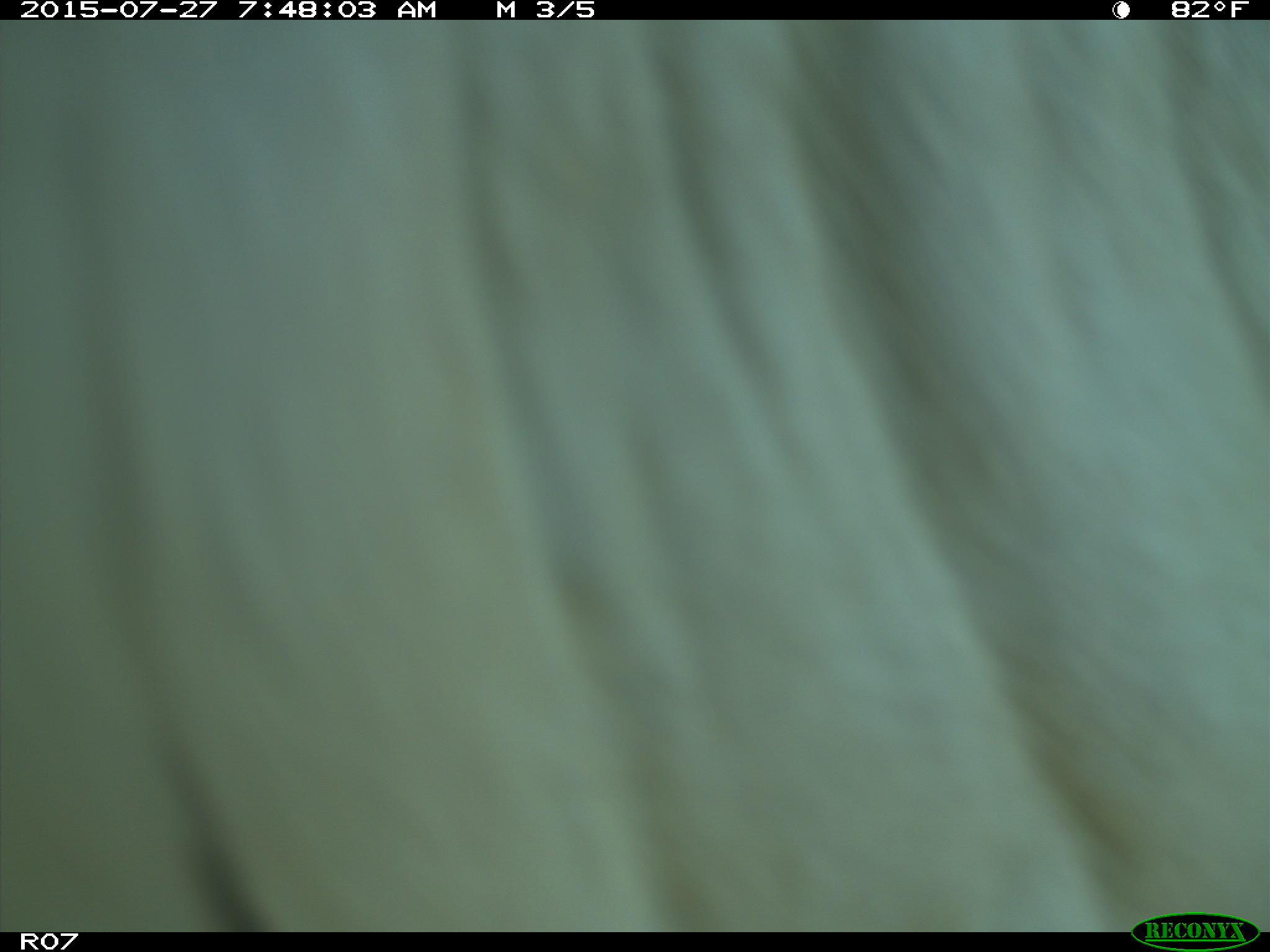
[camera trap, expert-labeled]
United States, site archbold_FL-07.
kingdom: Animalia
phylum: Chordata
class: Mammalia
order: Artiodactyla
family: Bovidae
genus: Bos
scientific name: Bos taurus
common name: domestic cow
Bos taurus (domestic cow).